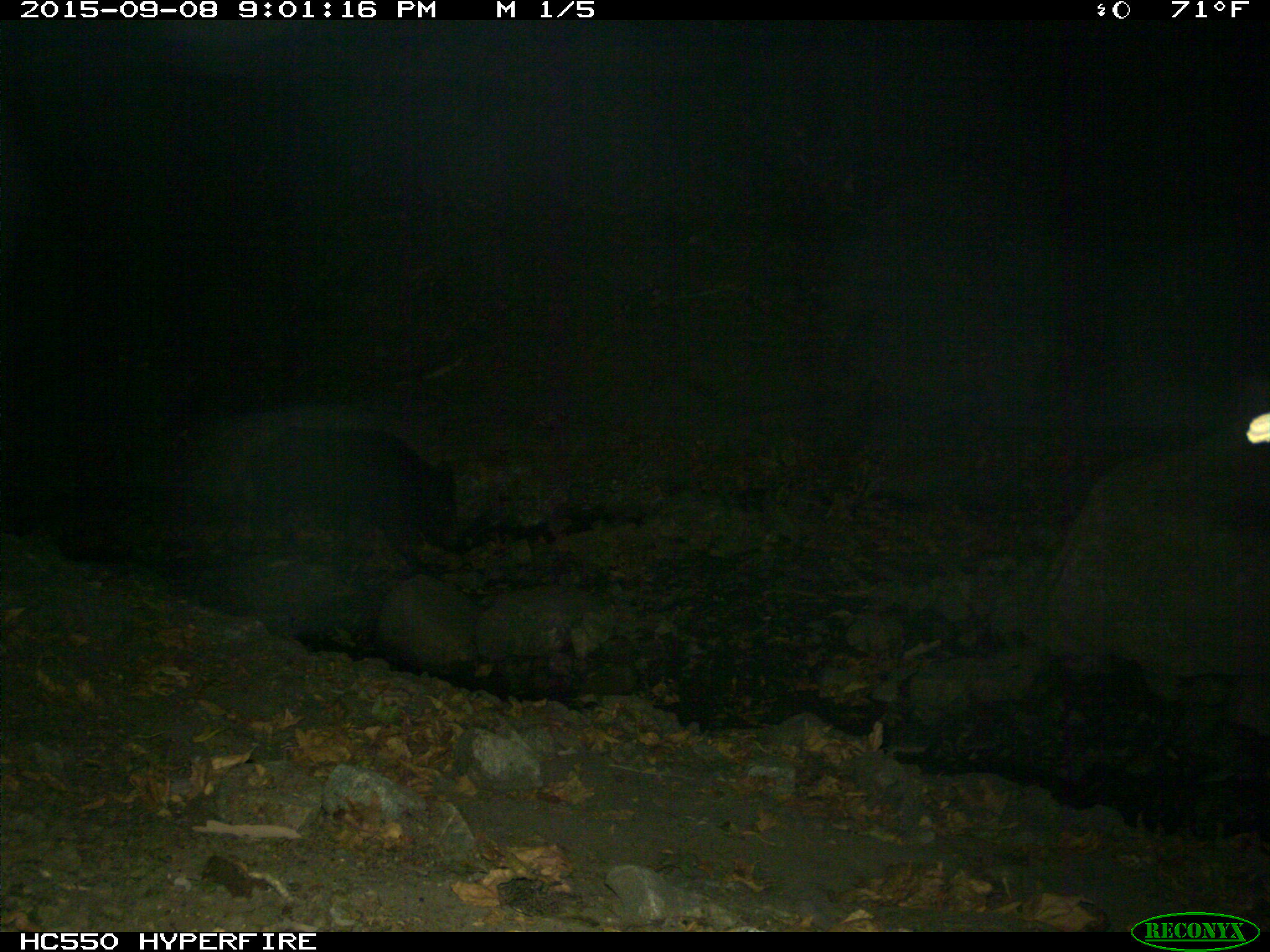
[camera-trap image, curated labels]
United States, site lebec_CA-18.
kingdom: Animalia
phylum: Chordata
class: Mammalia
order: Artiodactyla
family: Suidae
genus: Sus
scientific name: Sus scrofa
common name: wild boar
Sus scrofa (wild boar).